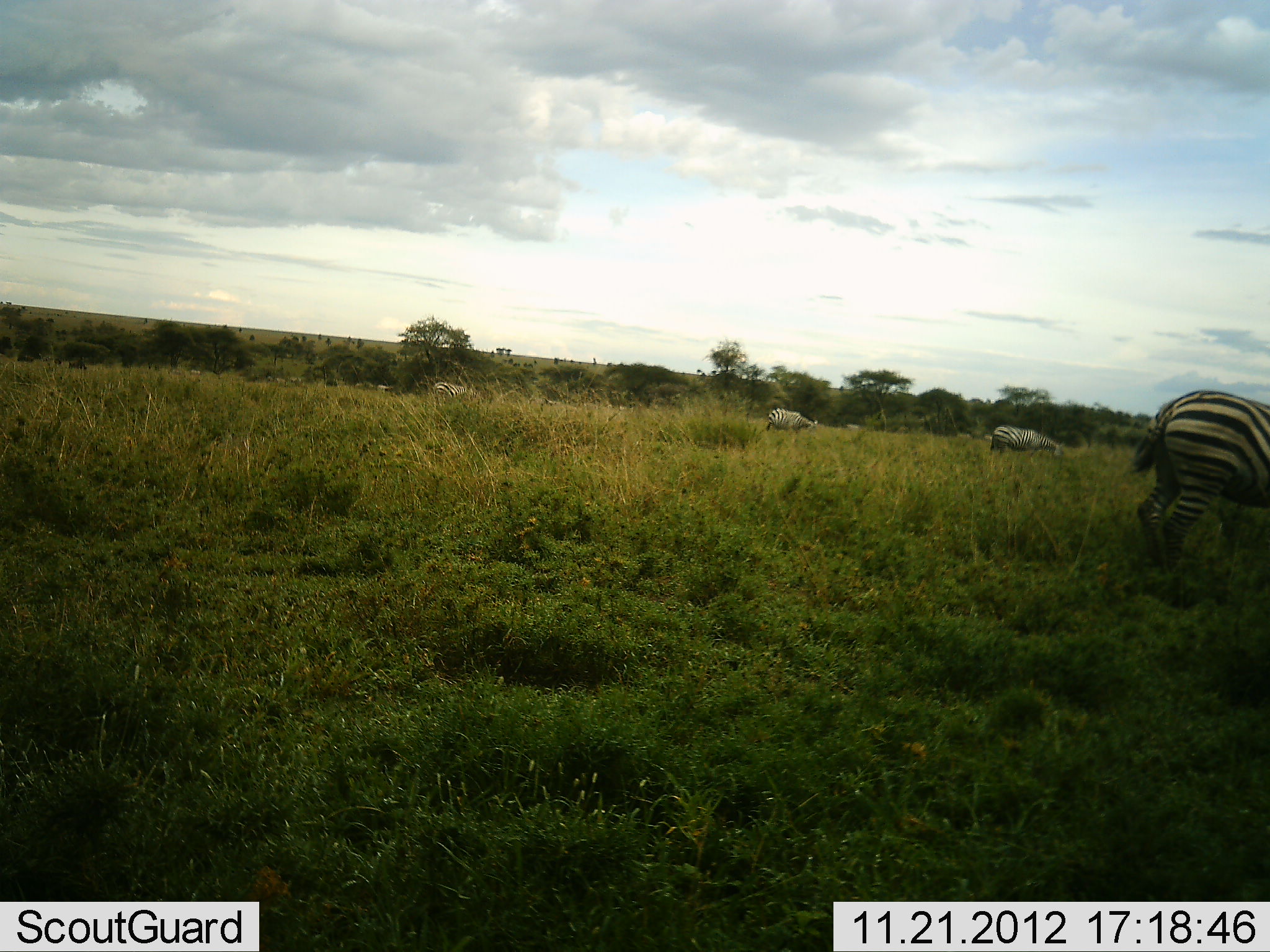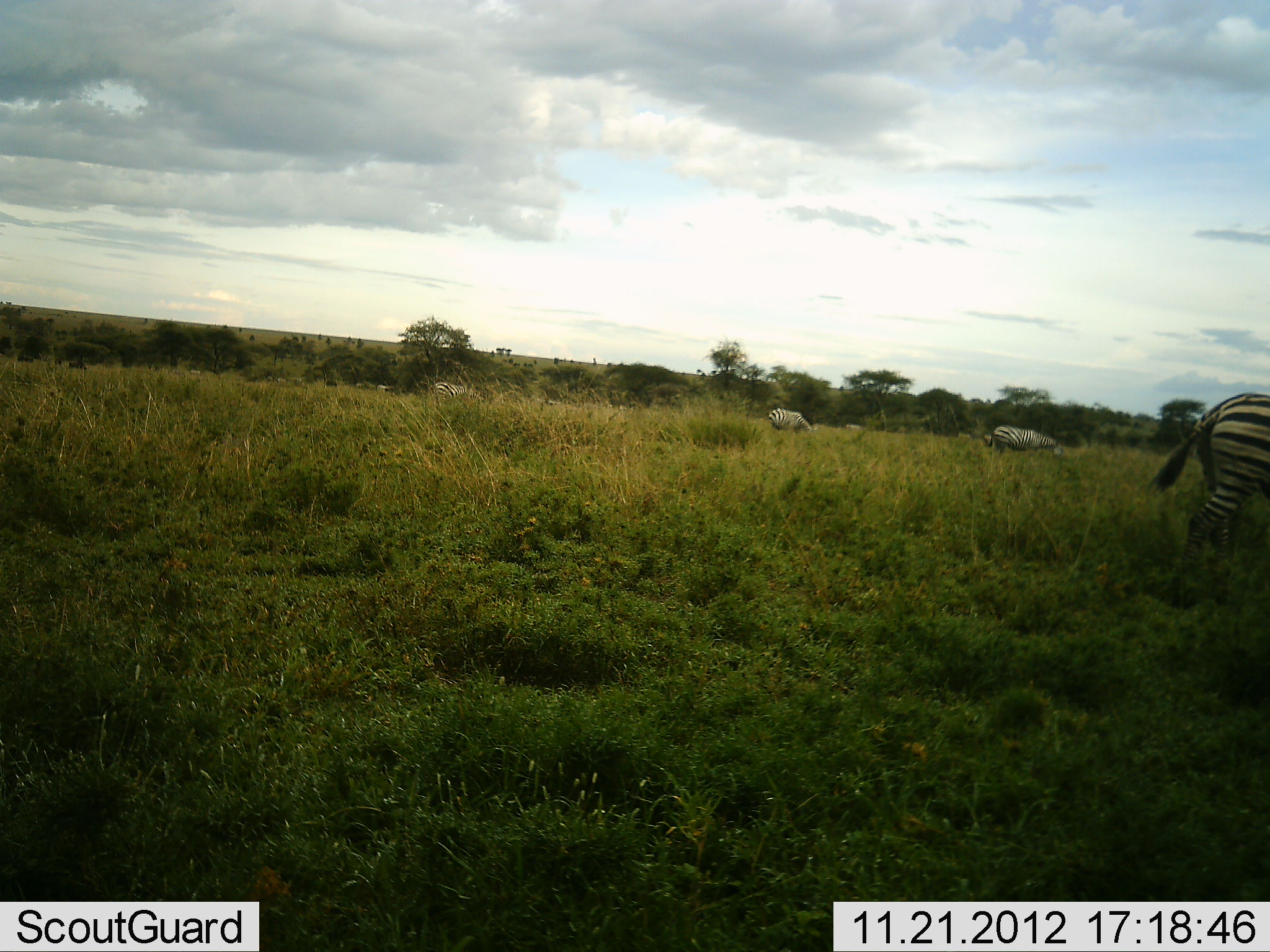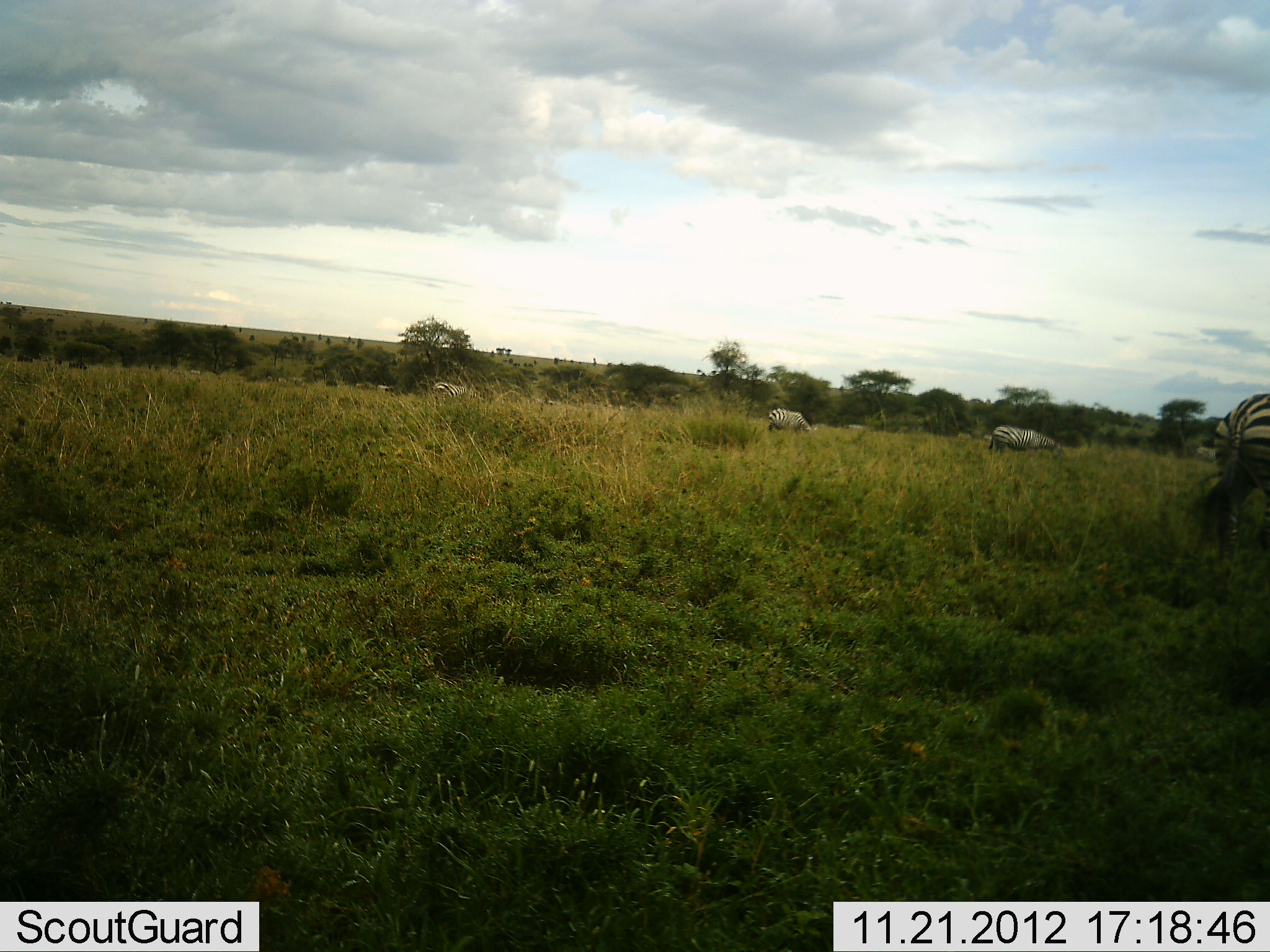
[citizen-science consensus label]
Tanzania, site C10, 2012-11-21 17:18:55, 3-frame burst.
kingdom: Animalia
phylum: Chordata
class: Mammalia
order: Perissodactyla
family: Equidae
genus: Equus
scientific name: Equus quagga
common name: plains zebra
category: zebra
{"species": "zebra (plains zebra) (Equus quagga)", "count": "4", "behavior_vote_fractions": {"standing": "70%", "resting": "0%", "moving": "80%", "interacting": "0%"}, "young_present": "0%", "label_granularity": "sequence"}